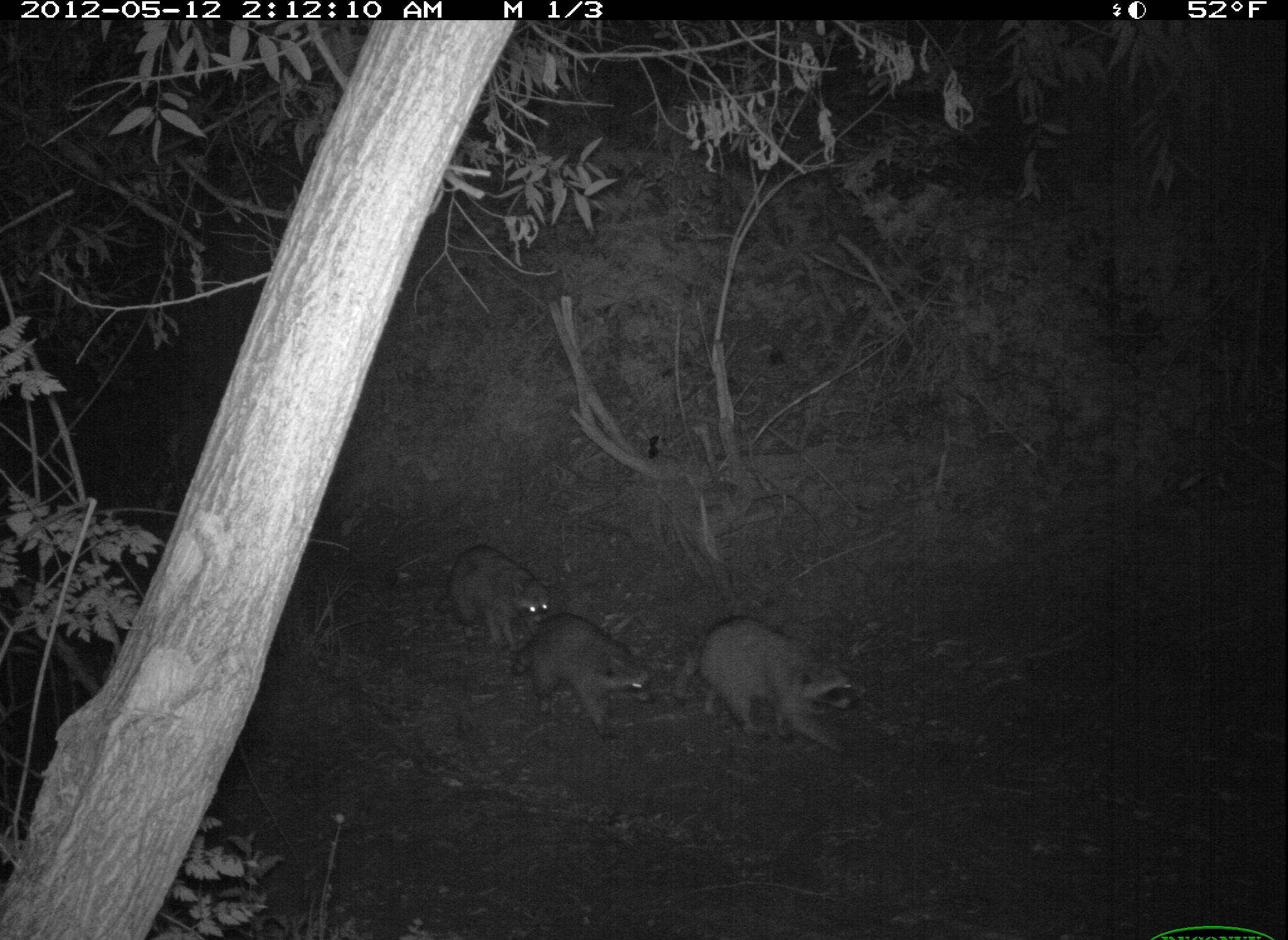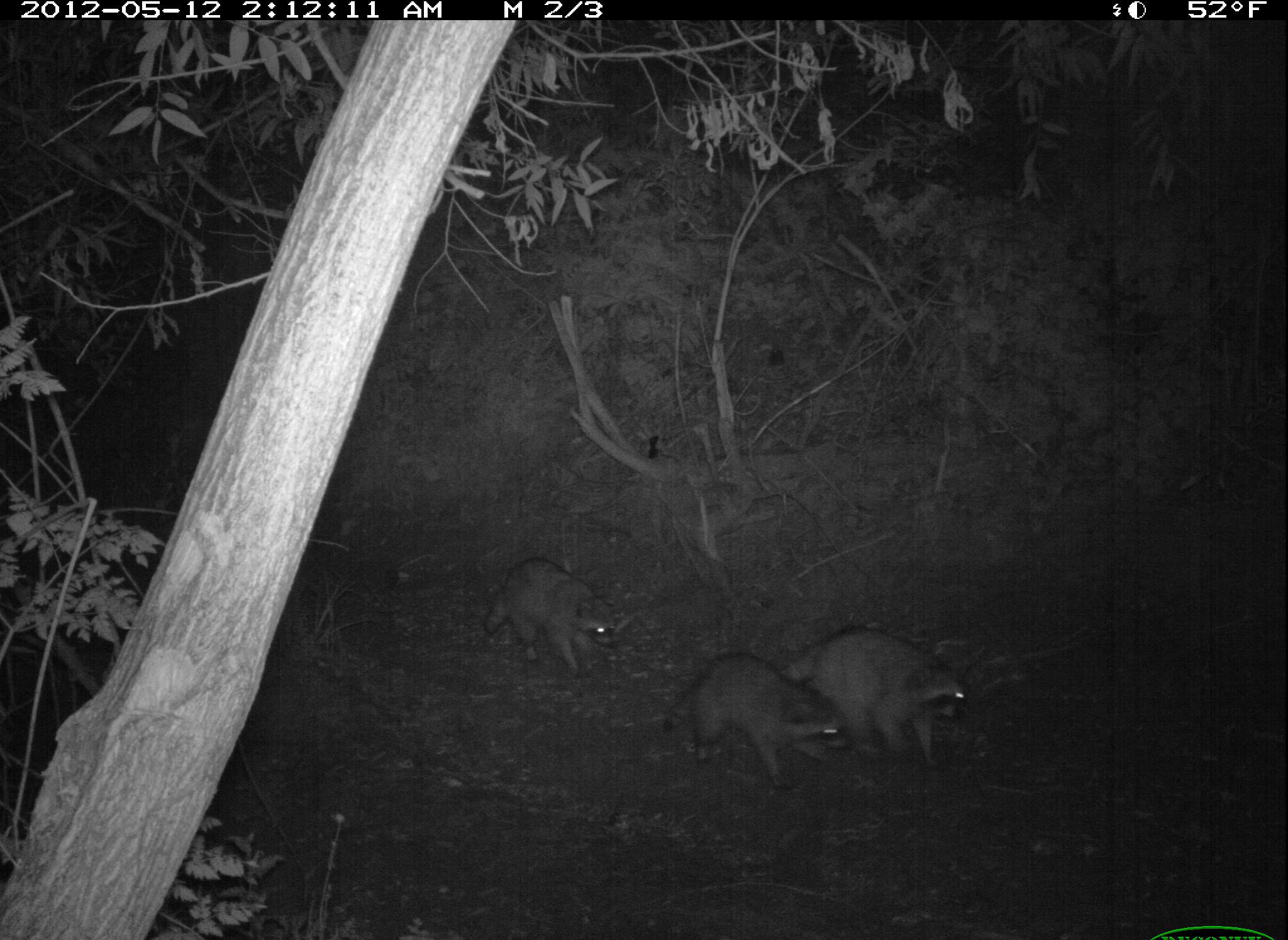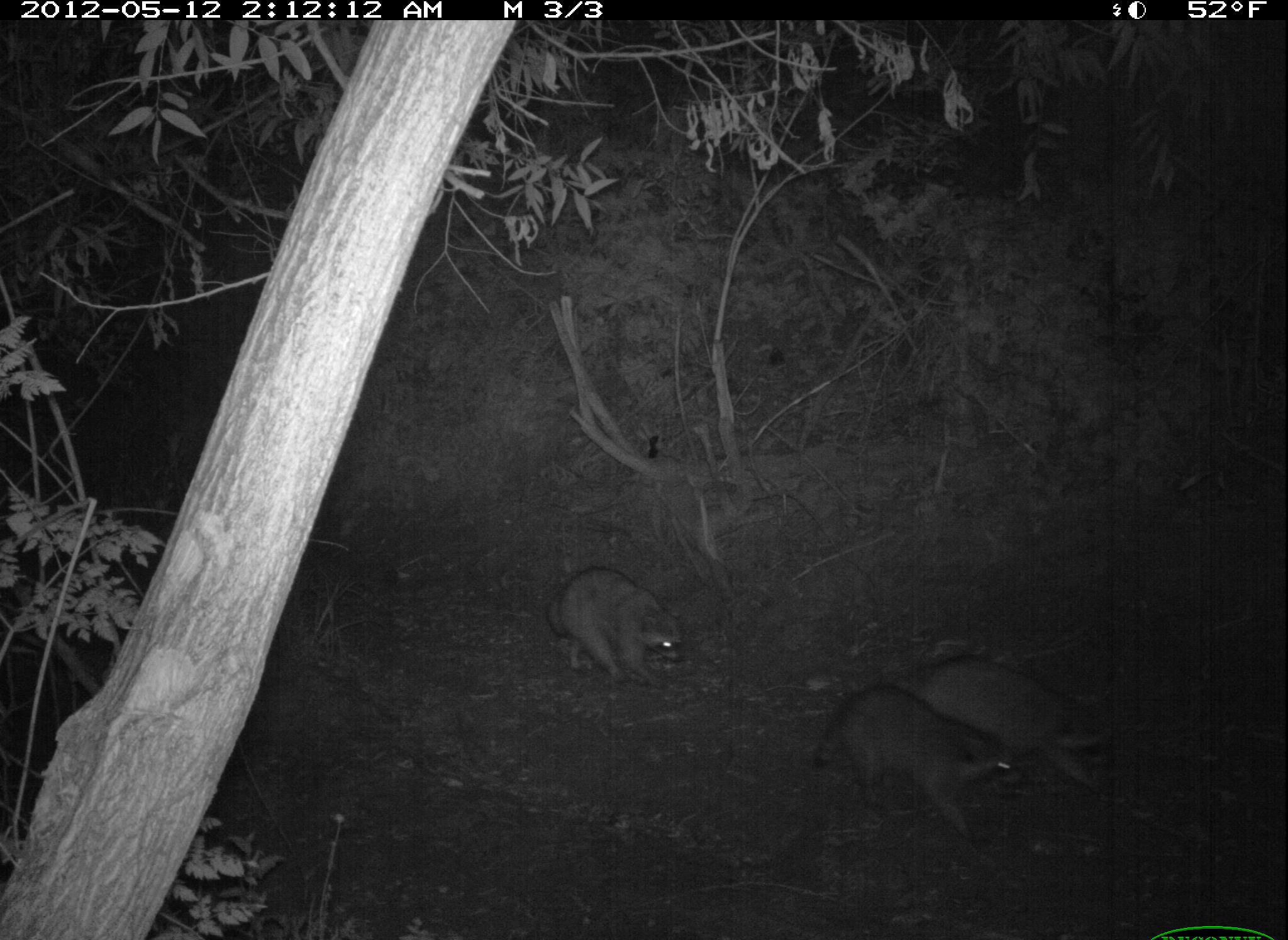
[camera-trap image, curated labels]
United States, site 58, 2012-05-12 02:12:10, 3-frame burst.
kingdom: Animalia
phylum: Chordata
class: Mammalia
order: Carnivora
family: Procyonidae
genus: Procyon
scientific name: Procyon lotor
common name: raccoon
Raccoon (Procyon lotor).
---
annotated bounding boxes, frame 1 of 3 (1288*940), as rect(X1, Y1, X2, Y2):
raccoon: rect(668, 617, 851, 754); rect(513, 613, 652, 740); rect(435, 547, 548, 652)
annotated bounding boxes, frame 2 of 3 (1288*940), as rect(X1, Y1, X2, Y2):
raccoon: rect(780, 626, 966, 765); rect(661, 653, 851, 789); rect(485, 554, 616, 675)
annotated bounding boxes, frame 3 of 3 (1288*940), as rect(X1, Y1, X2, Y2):
raccoon: rect(811, 684, 1025, 837); rect(894, 656, 1102, 786); rect(547, 566, 684, 686)